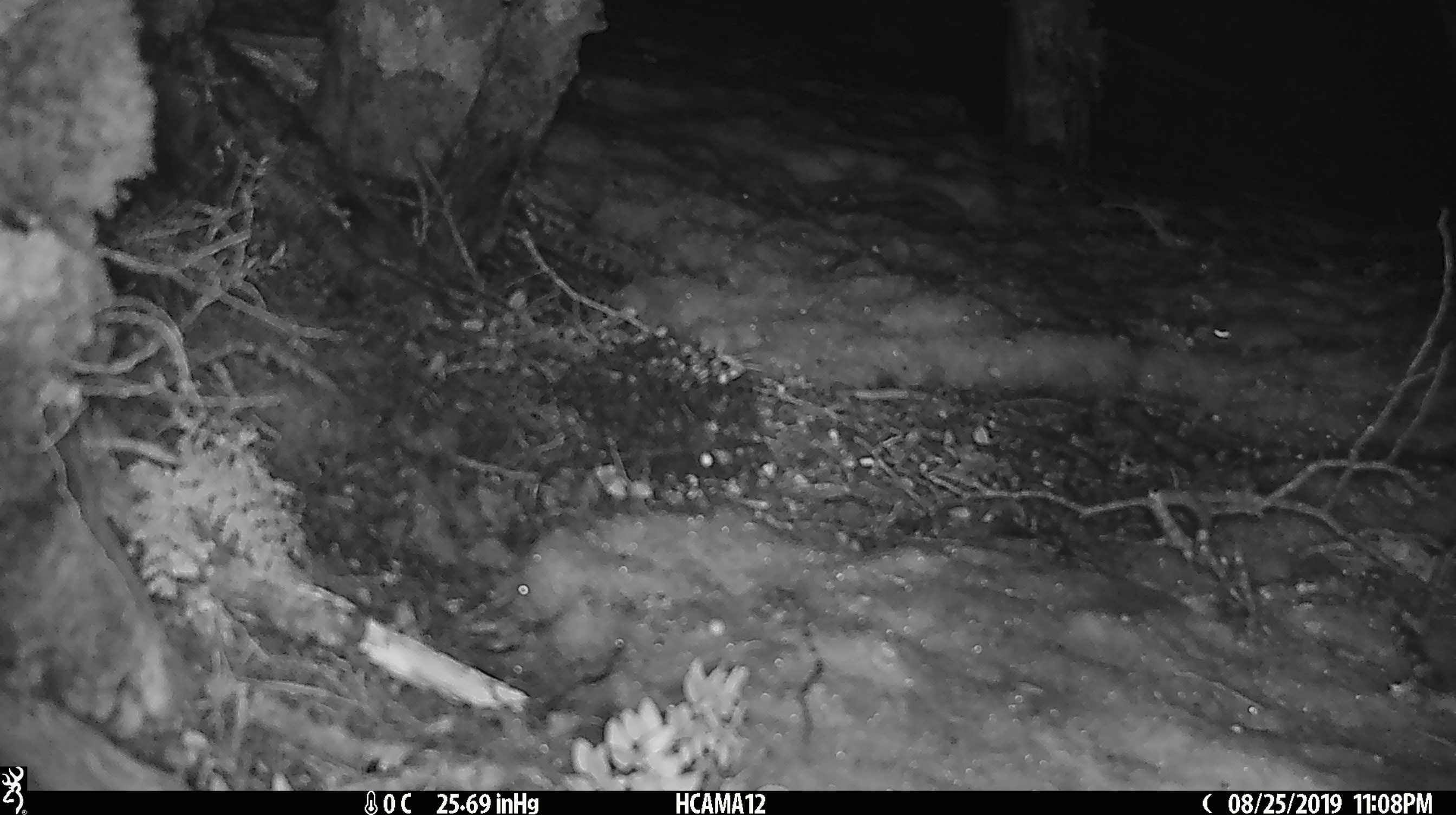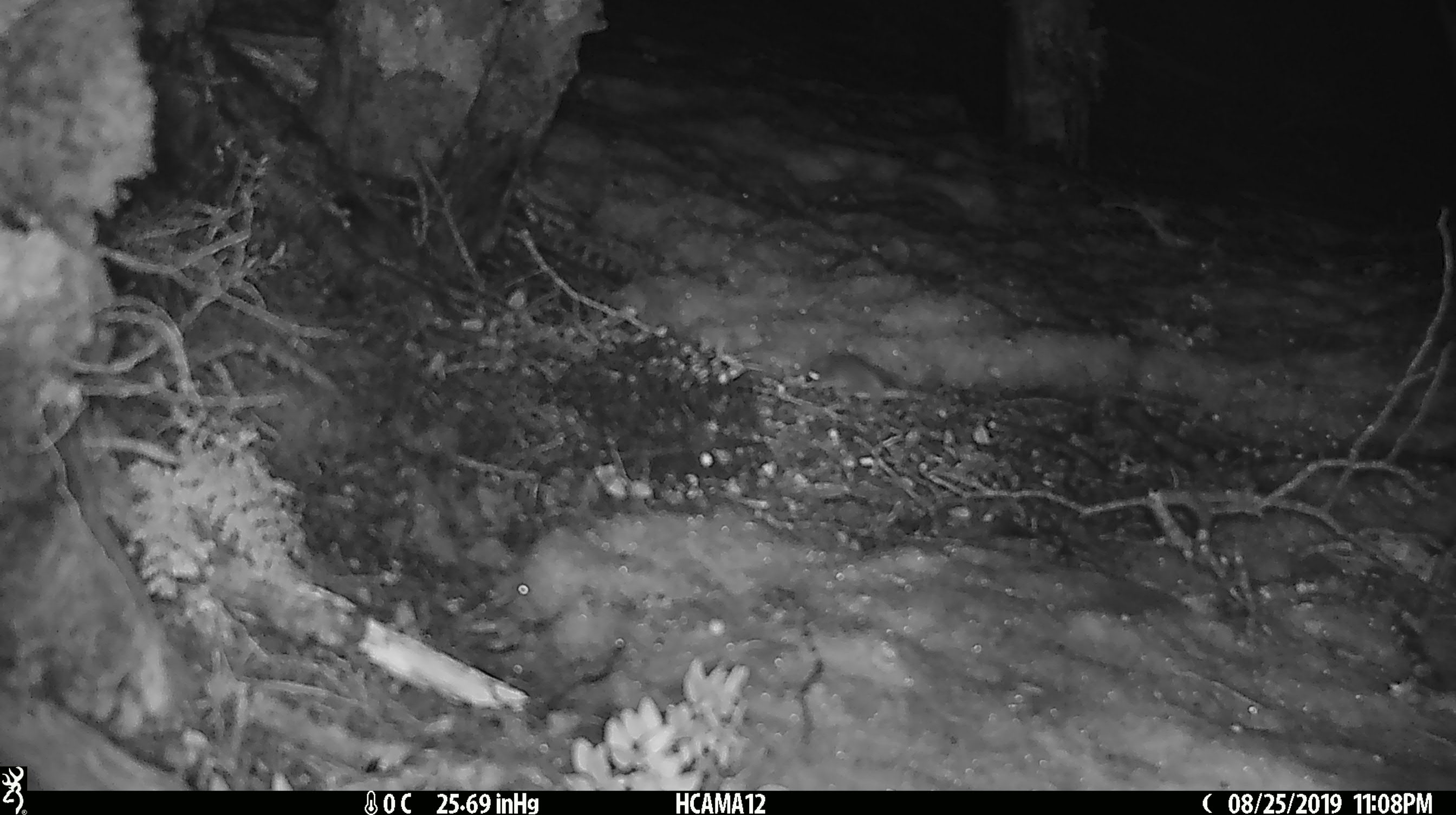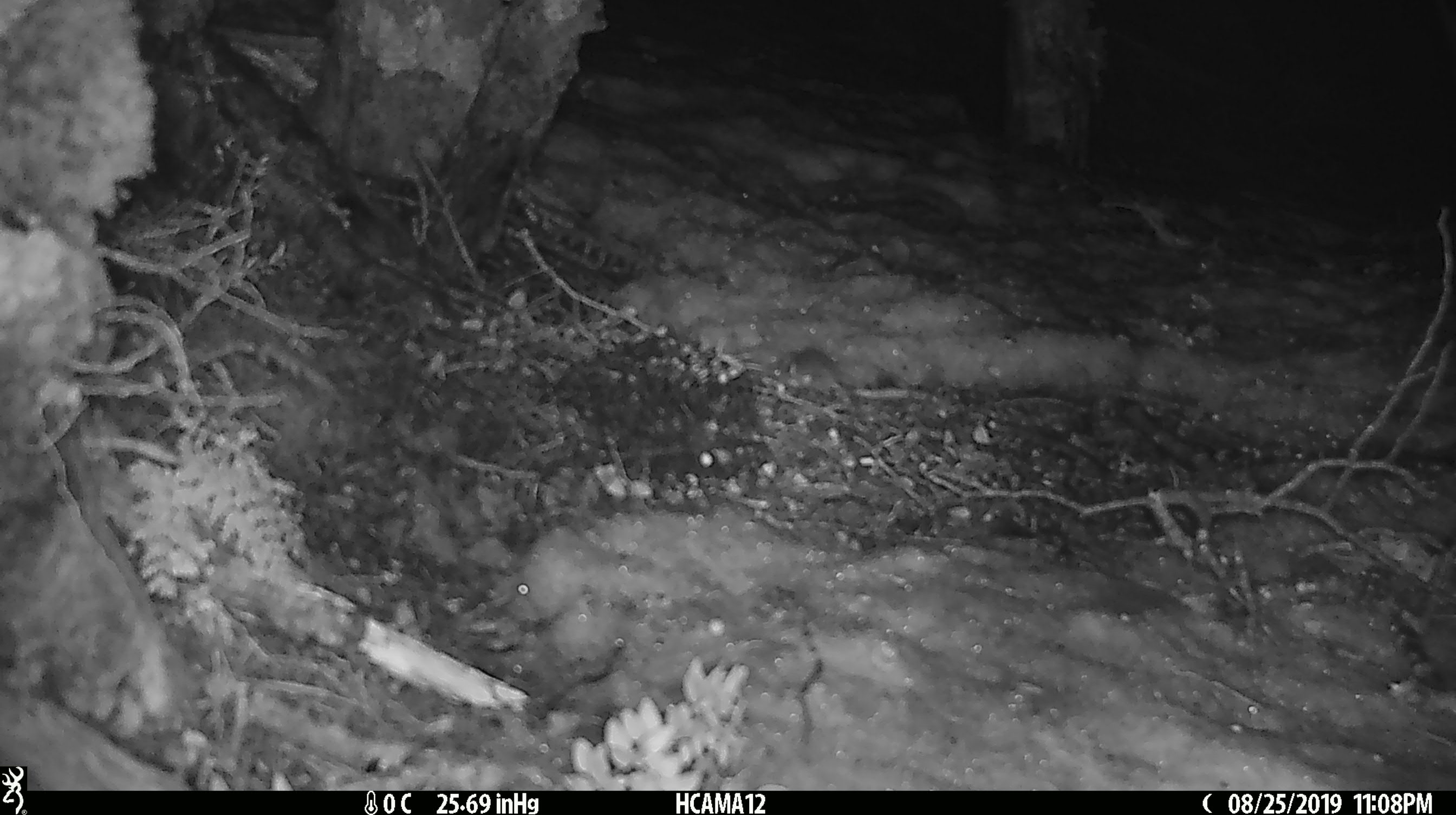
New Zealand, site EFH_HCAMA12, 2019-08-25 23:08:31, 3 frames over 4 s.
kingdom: Animalia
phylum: Chordata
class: Mammalia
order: Rodentia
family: Muridae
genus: Mus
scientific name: Mus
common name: mouse